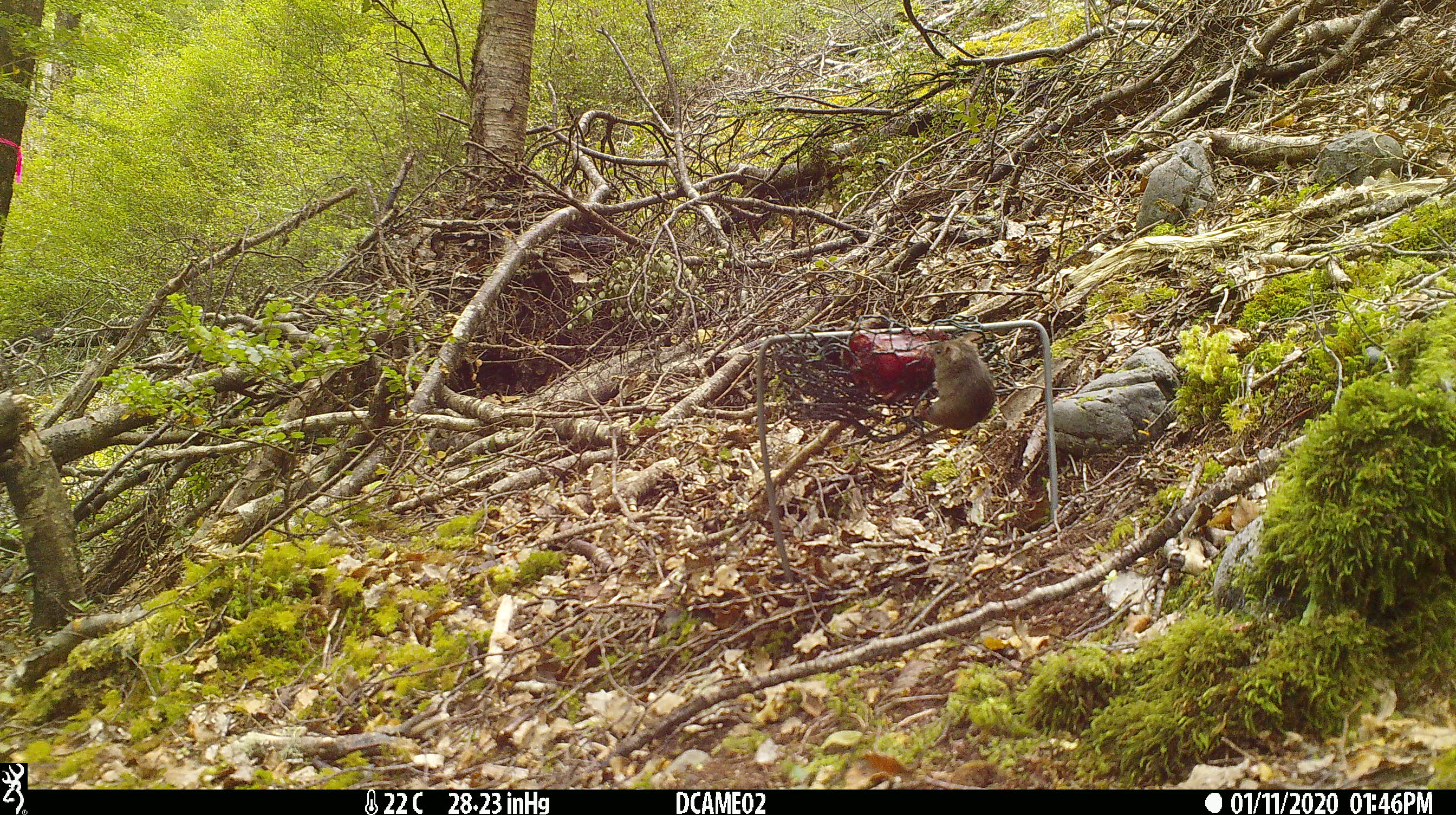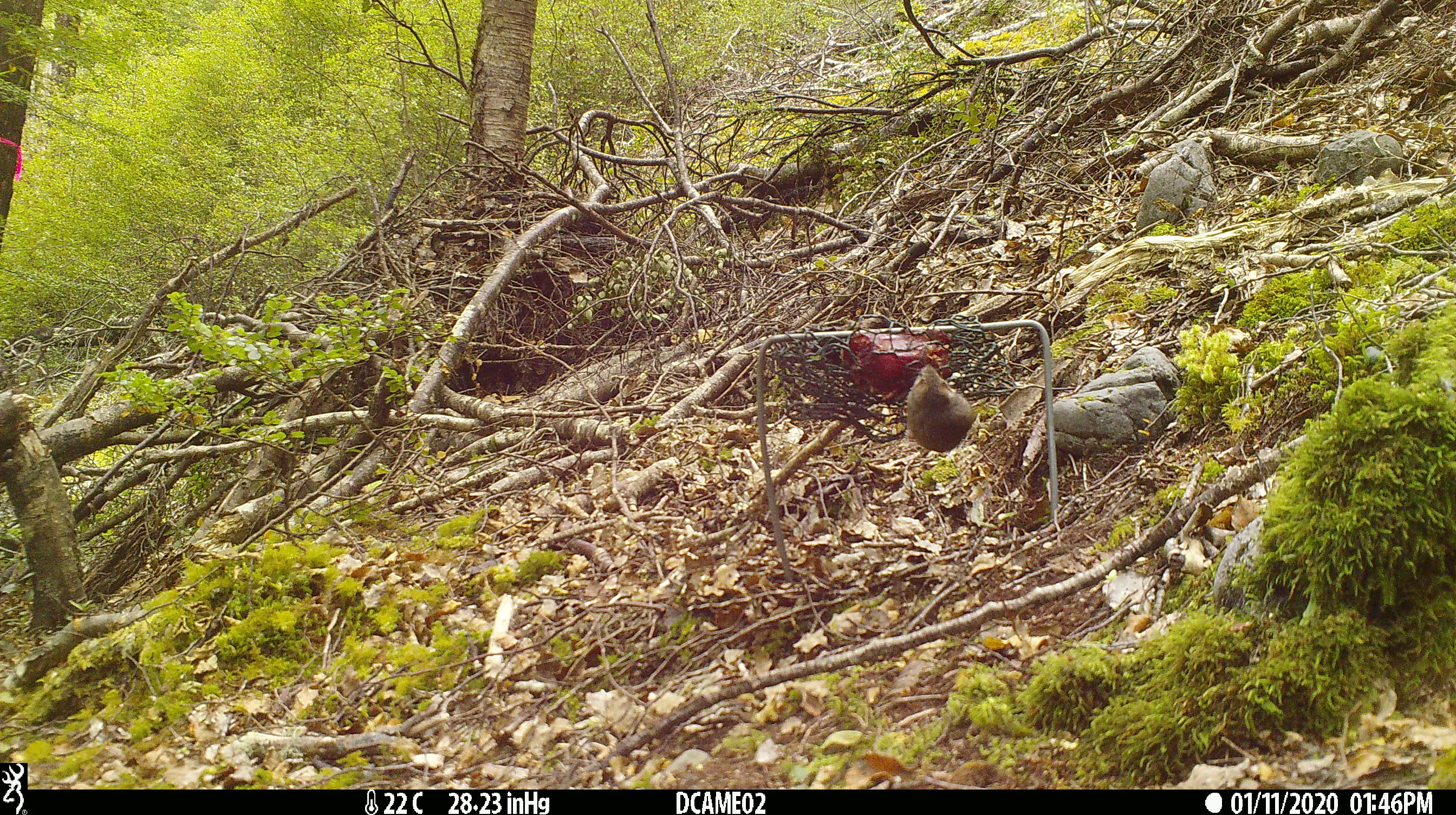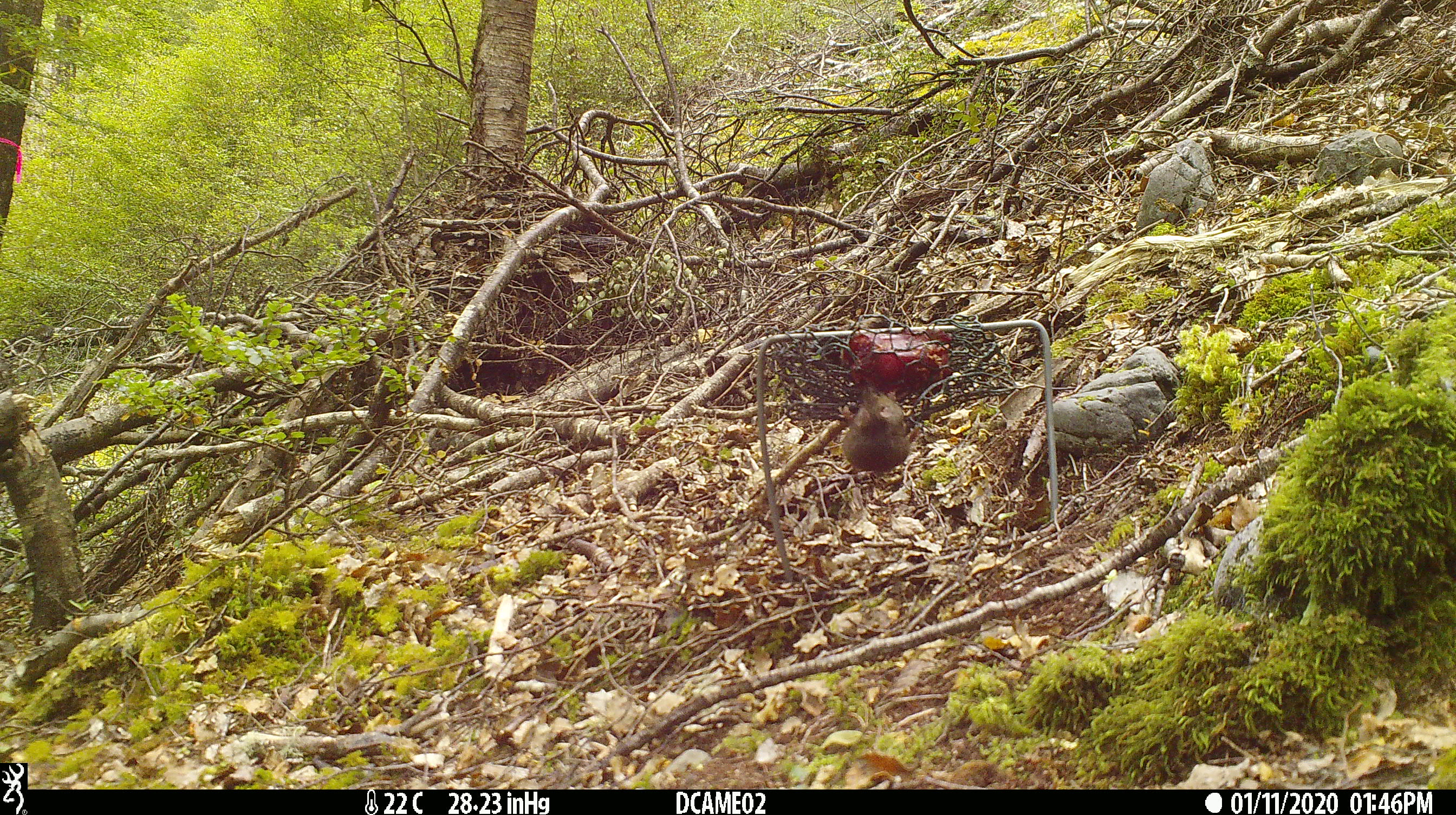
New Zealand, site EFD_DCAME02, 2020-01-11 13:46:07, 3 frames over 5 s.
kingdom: Animalia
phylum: Chordata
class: Mammalia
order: Rodentia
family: Muridae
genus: Mus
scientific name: Mus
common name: mouse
Mouse (Mus).